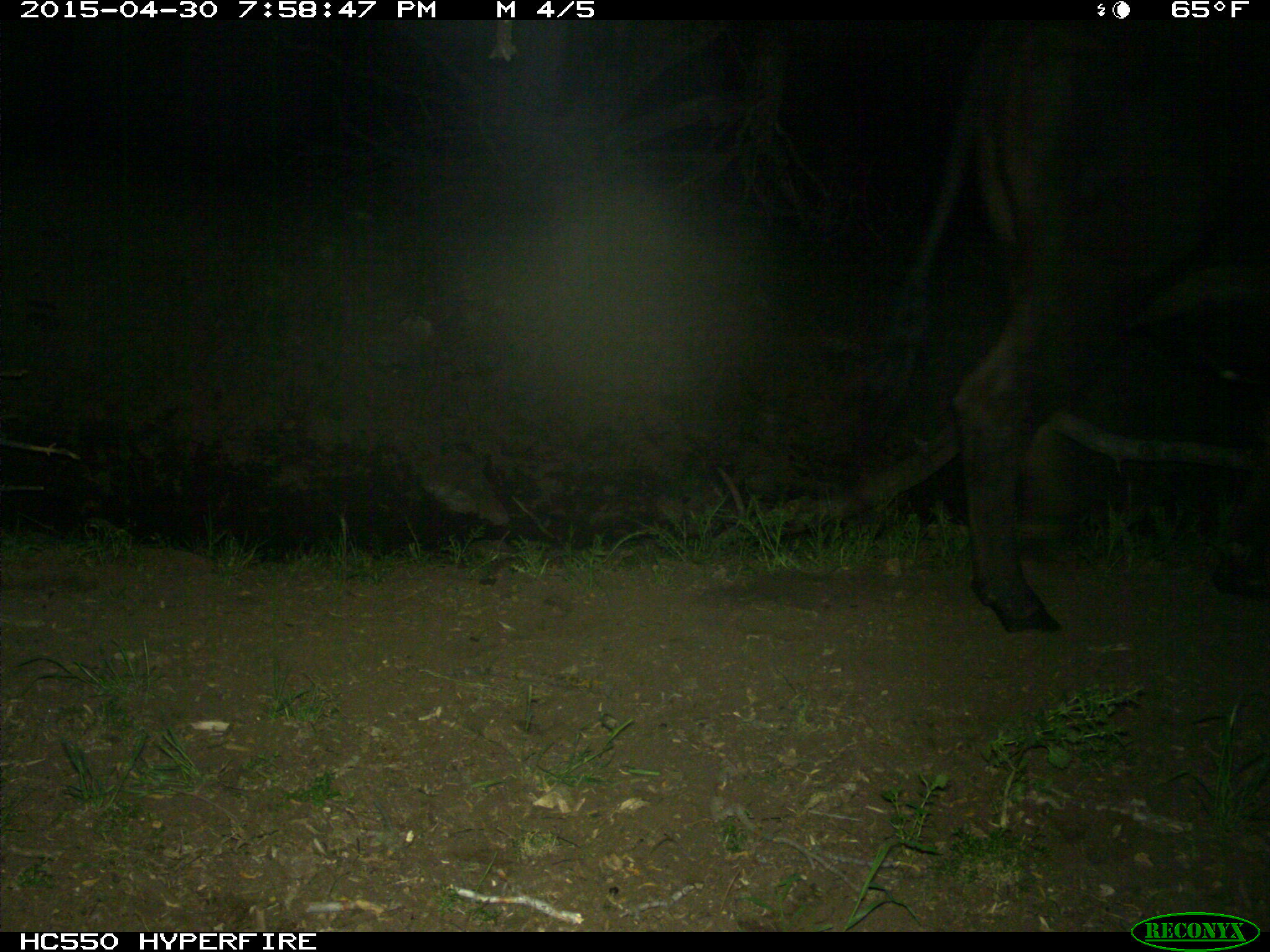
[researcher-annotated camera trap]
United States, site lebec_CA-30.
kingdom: Animalia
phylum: Chordata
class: Mammalia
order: Artiodactyla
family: Bovidae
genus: Bos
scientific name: Bos taurus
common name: domestic cow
Bos taurus (domestic cow).